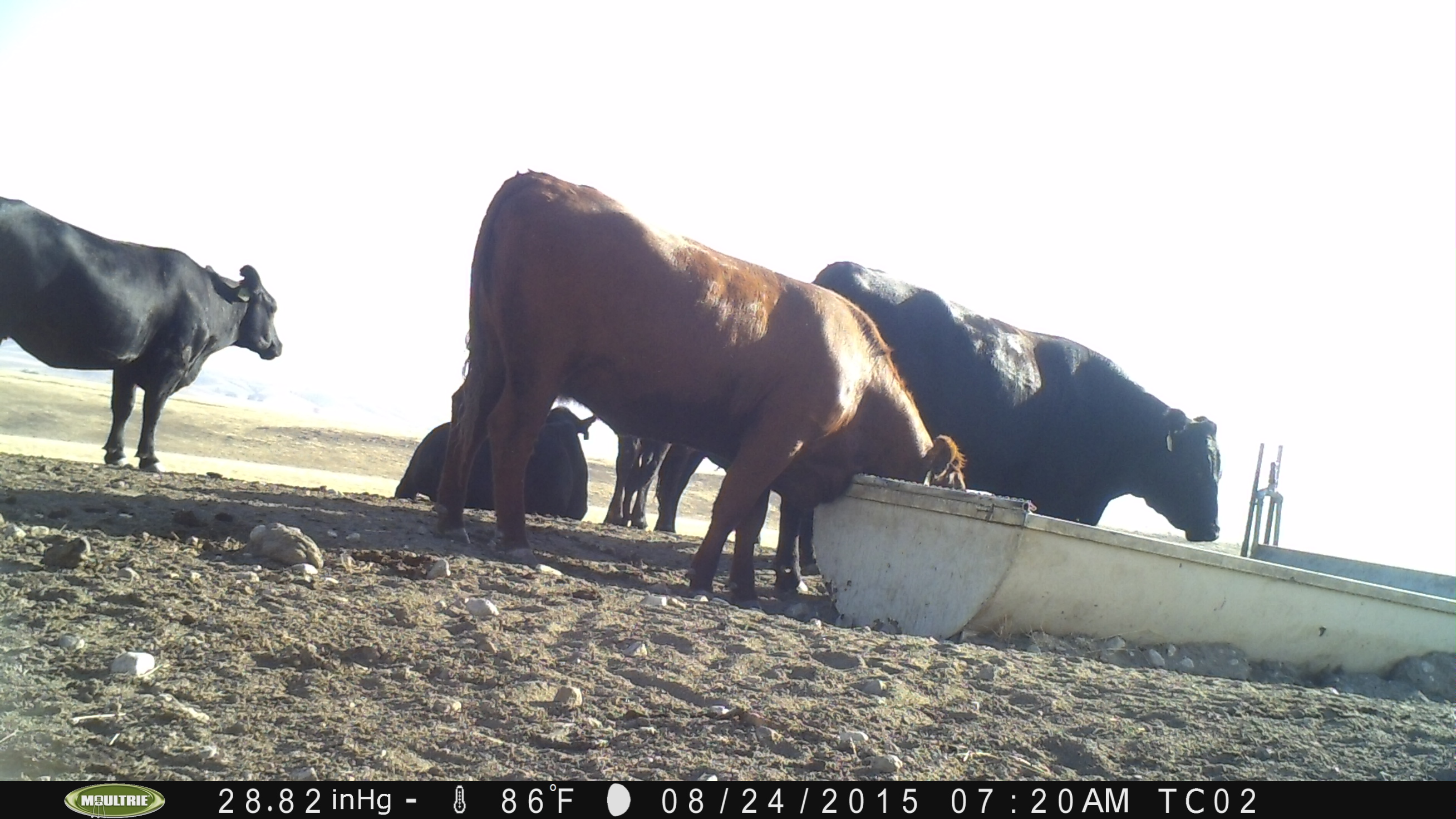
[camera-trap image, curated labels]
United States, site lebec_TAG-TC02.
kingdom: Animalia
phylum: Chordata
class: Mammalia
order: Artiodactyla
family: Bovidae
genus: Bos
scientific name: Bos taurus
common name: domestic cow